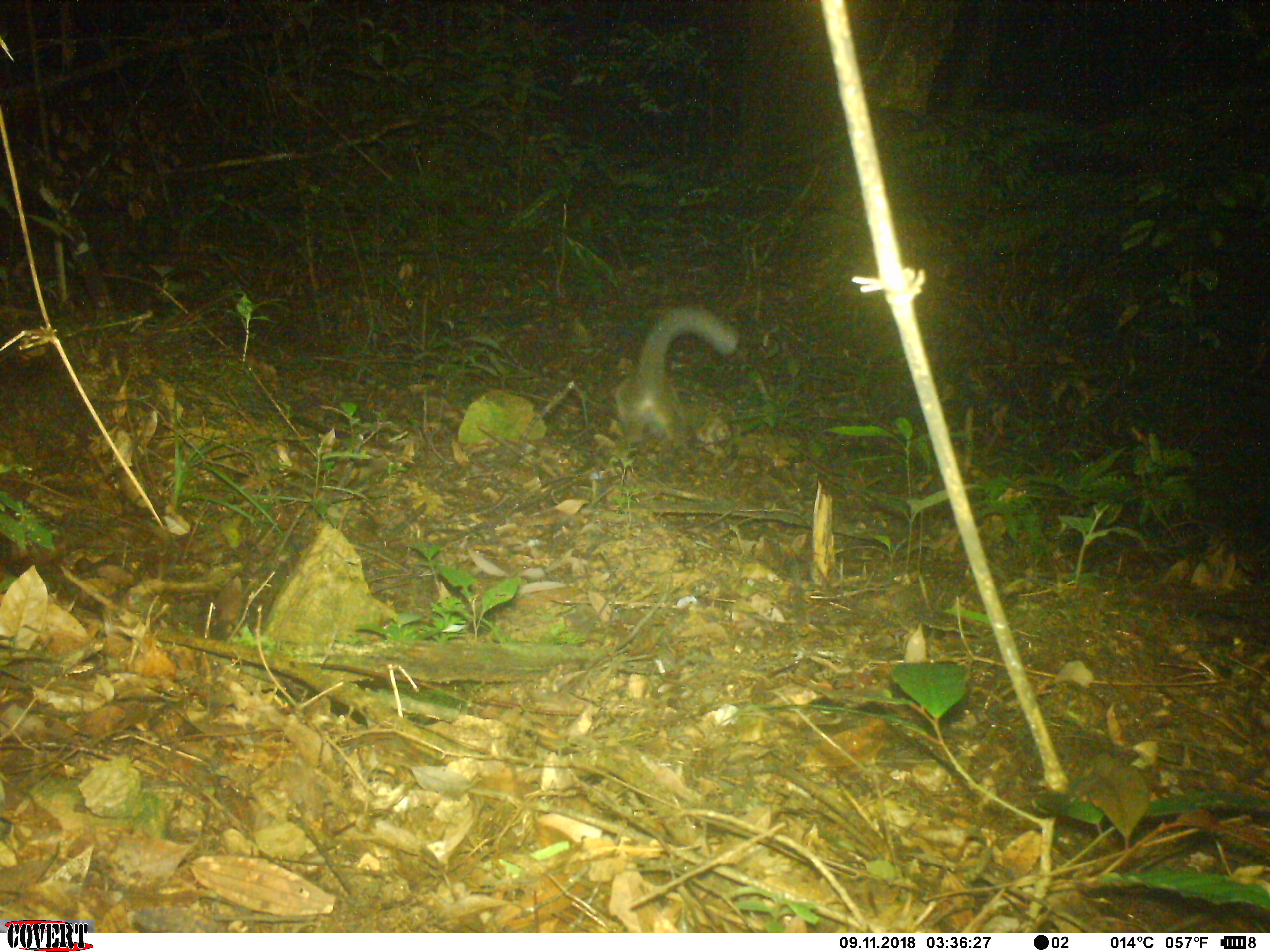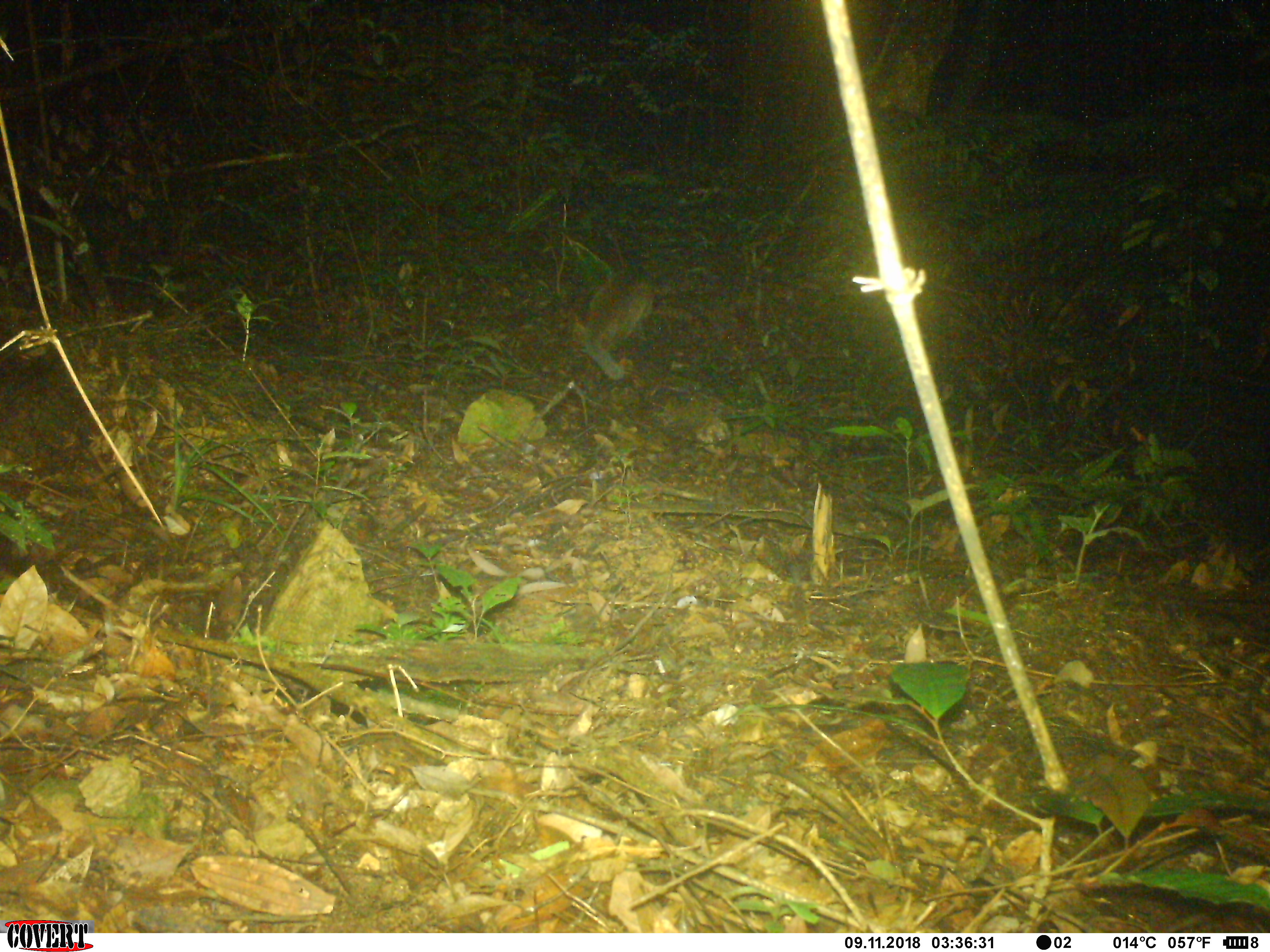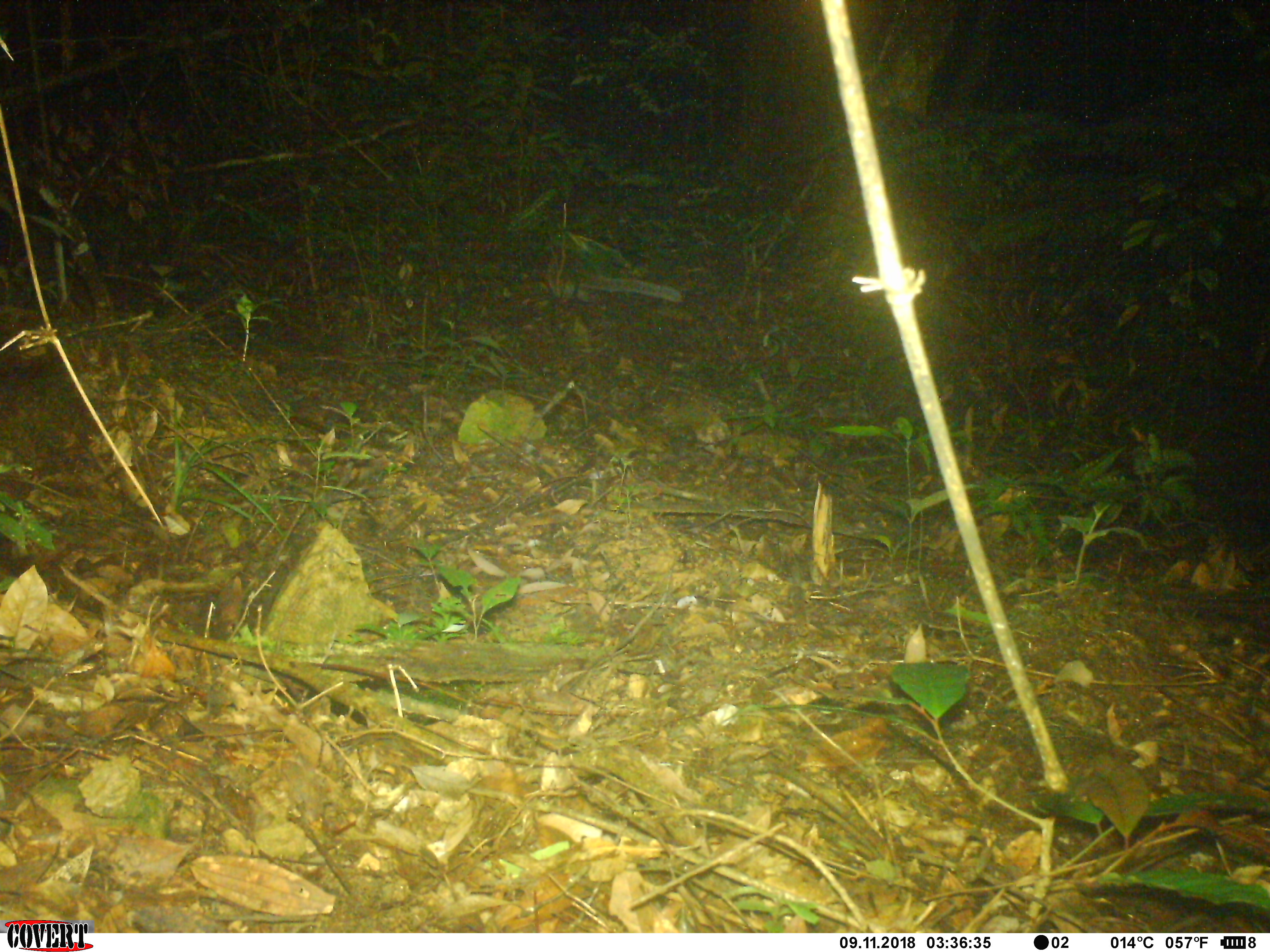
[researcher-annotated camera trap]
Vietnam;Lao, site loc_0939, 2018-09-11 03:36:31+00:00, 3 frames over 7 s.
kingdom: Animalia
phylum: Chordata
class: Mammalia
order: Carnivora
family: Viverridae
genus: Paguma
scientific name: Paguma larvata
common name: masked palm civet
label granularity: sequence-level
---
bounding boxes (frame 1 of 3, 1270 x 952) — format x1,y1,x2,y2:
masked palm civet: 614,307,738,444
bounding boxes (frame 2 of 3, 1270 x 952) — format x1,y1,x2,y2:
masked palm civet: 584,263,656,380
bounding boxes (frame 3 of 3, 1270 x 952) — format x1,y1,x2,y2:
masked palm civet: 547,250,681,303